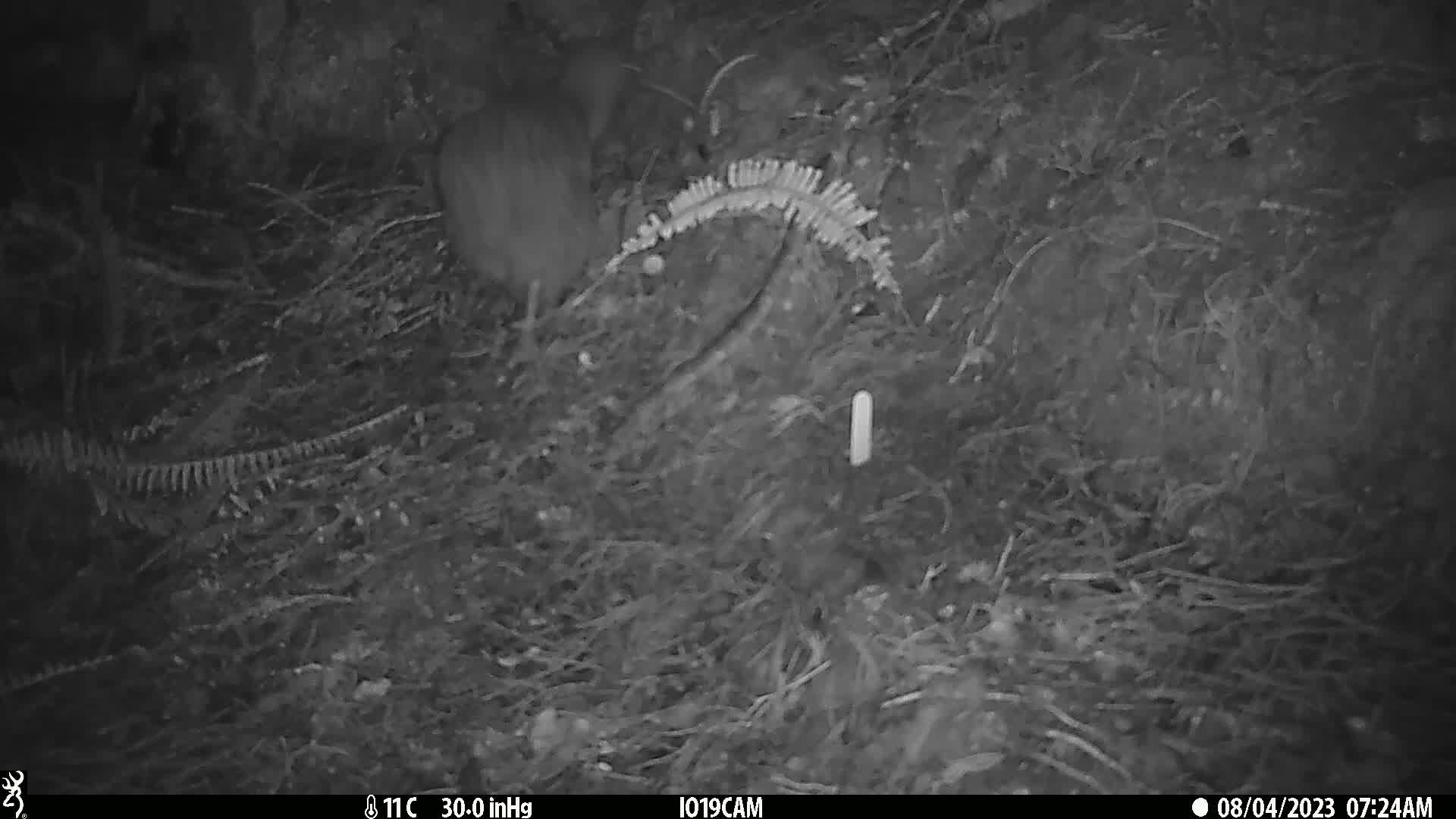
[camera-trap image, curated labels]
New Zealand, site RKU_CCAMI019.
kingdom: Animalia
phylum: Chordata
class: Aves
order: Apterygiformes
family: Apterygidae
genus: Apteryx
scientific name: Apteryx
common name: kiwi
Kiwi (Apteryx).